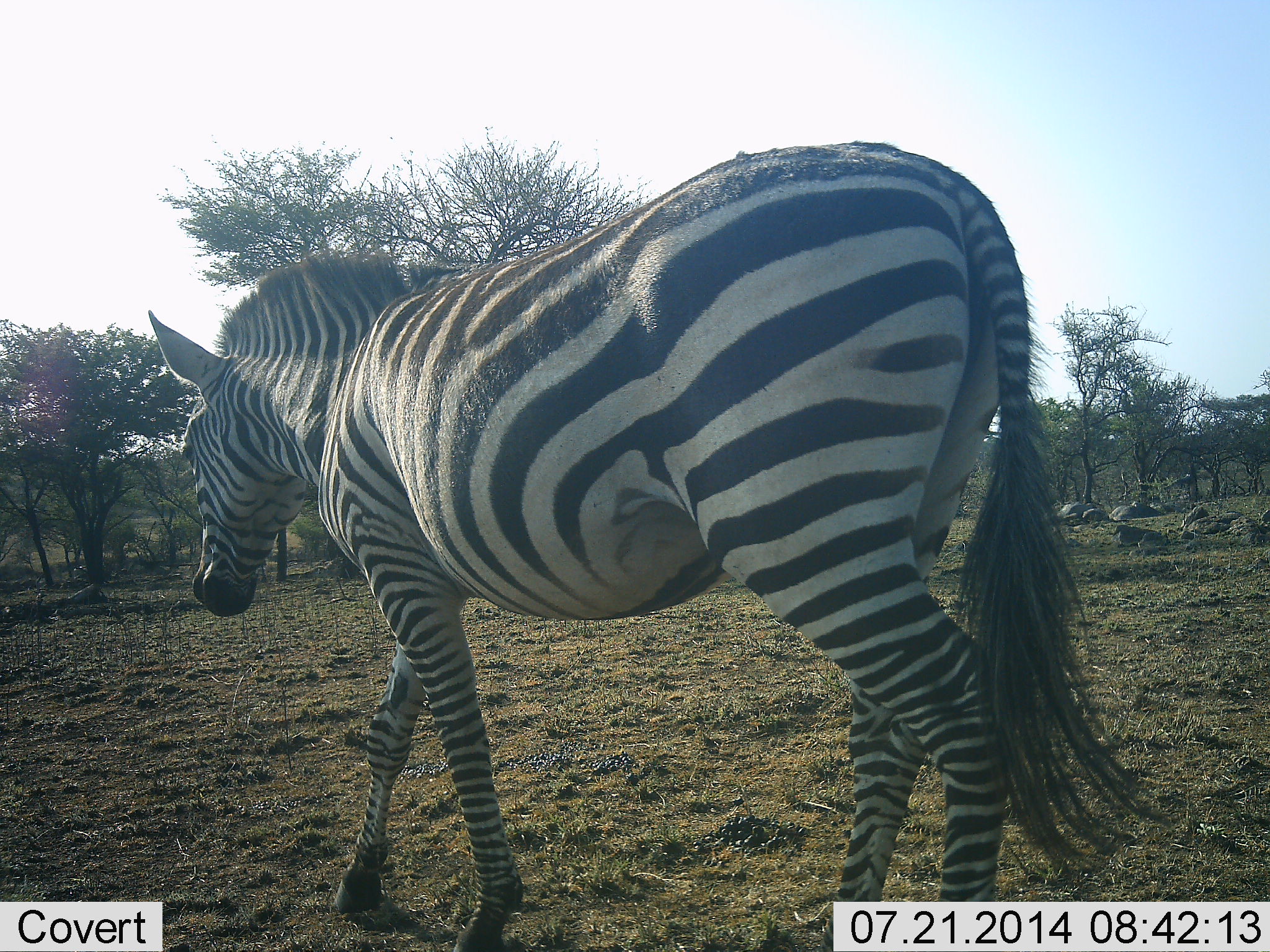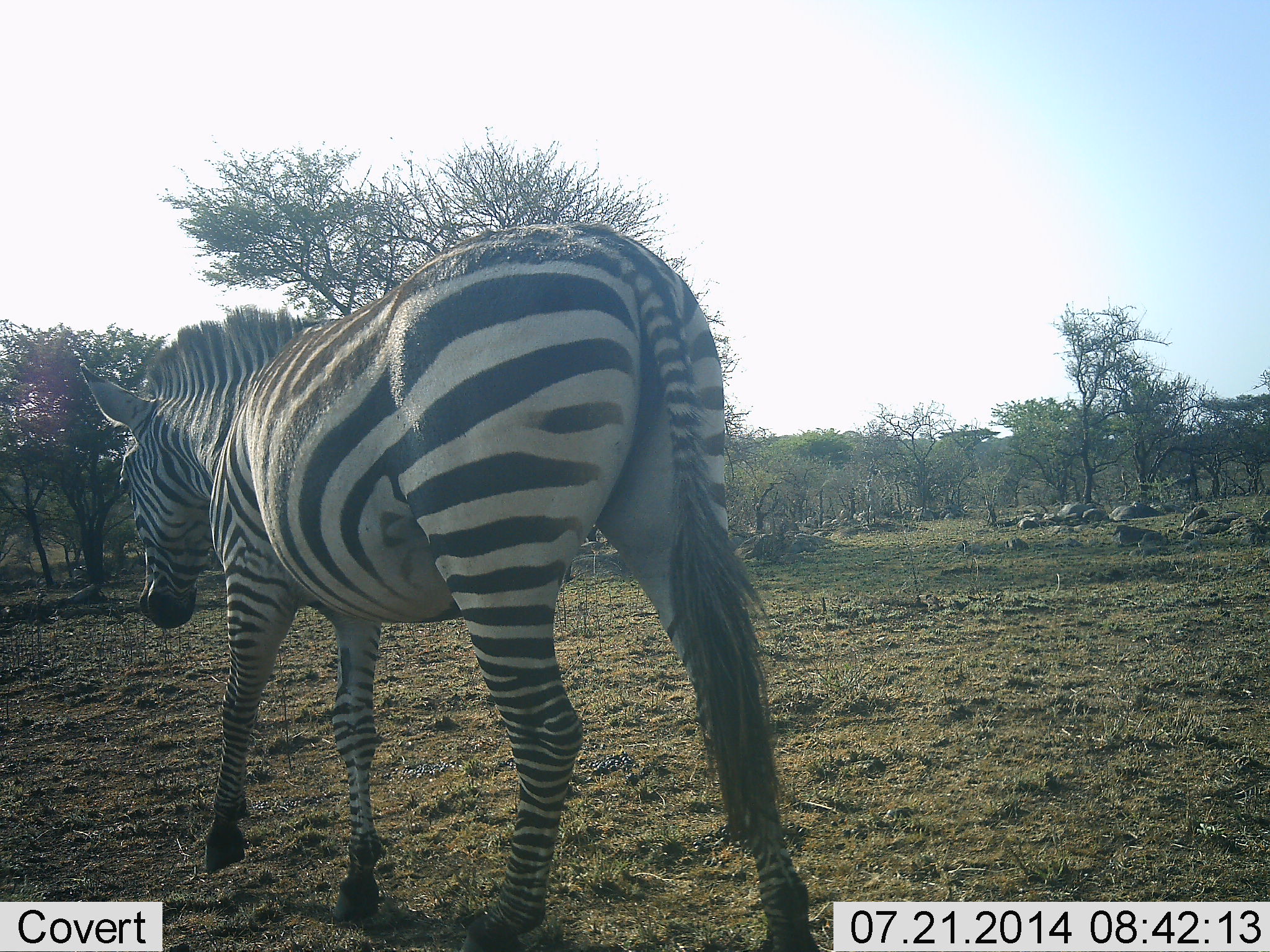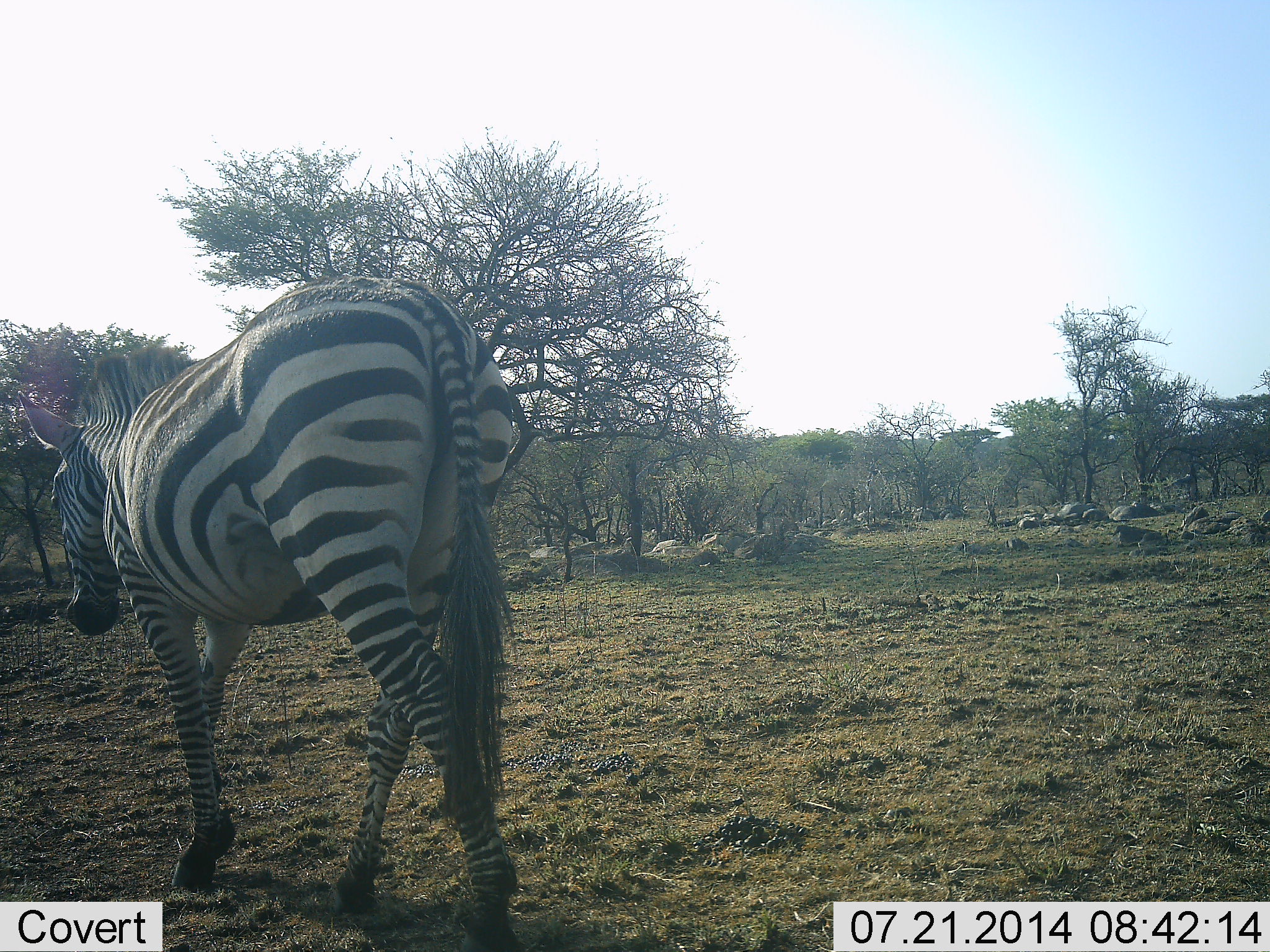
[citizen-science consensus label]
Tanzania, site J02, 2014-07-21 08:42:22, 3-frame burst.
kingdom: Animalia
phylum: Chordata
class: Mammalia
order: Perissodactyla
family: Equidae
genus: Equus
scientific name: Equus quagga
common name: plains zebra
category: zebra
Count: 1.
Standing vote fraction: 10%.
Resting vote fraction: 0%.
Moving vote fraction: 90%.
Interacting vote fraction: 0%.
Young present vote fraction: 0%.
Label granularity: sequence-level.